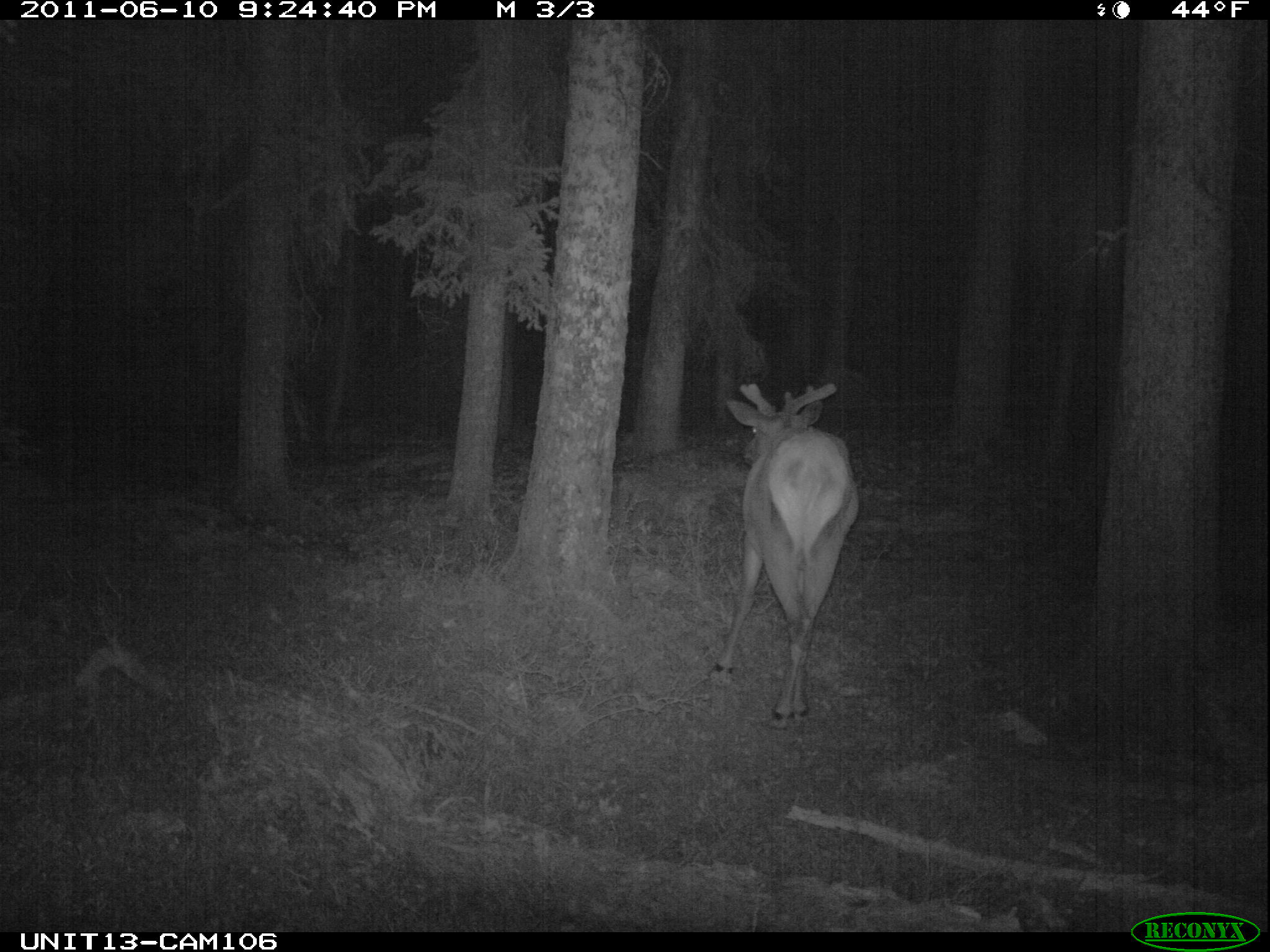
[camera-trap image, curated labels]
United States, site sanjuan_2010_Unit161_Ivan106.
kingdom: Animalia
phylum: Chordata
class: Mammalia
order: Artiodactyla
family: Cervidae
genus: Cervus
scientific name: Cervus elaphus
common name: red deer